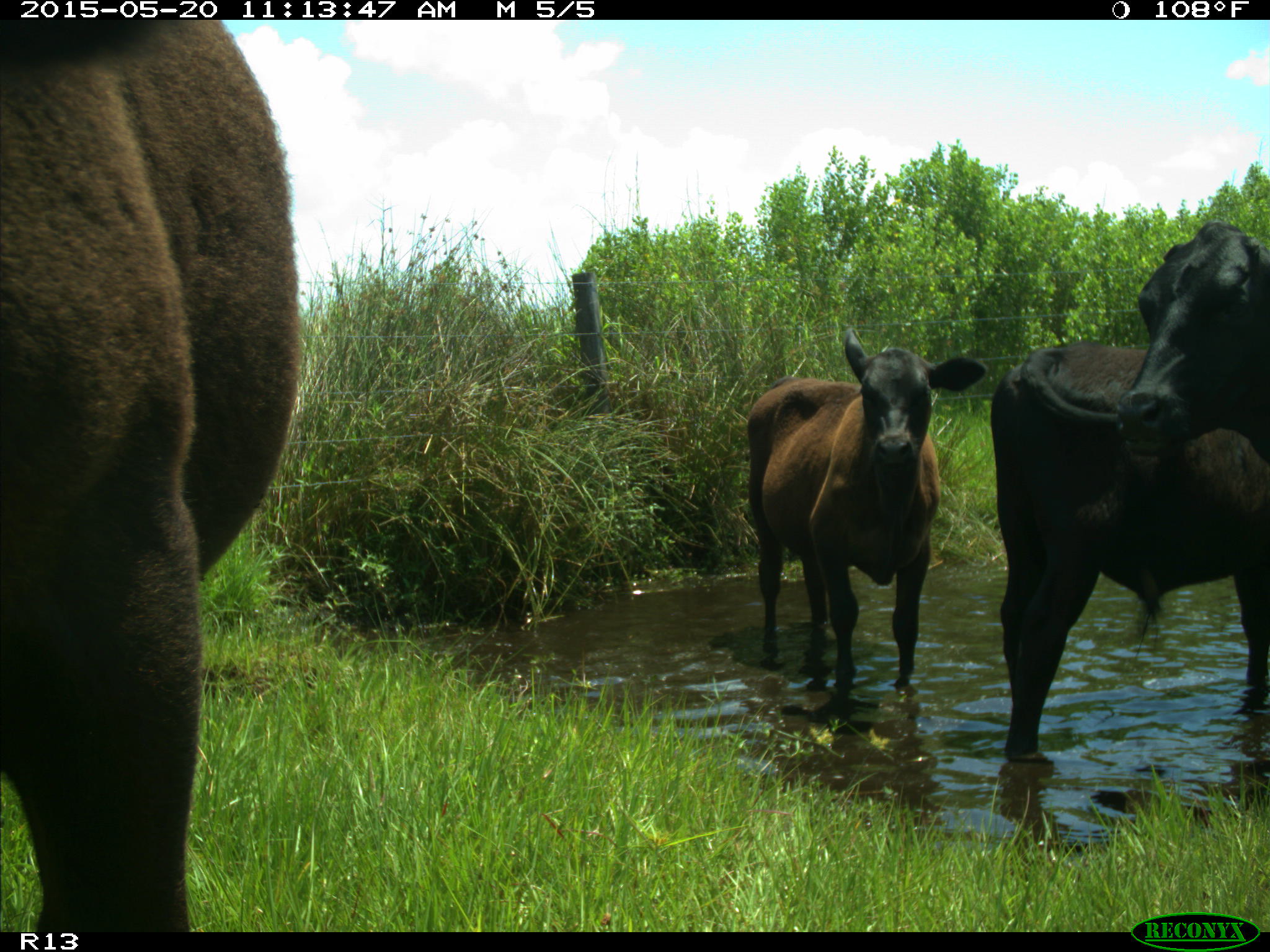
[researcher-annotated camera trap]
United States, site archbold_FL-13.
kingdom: Animalia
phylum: Chordata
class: Mammalia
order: Artiodactyla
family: Bovidae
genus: Bos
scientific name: Bos taurus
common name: domestic cow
Bos taurus (domestic cow).